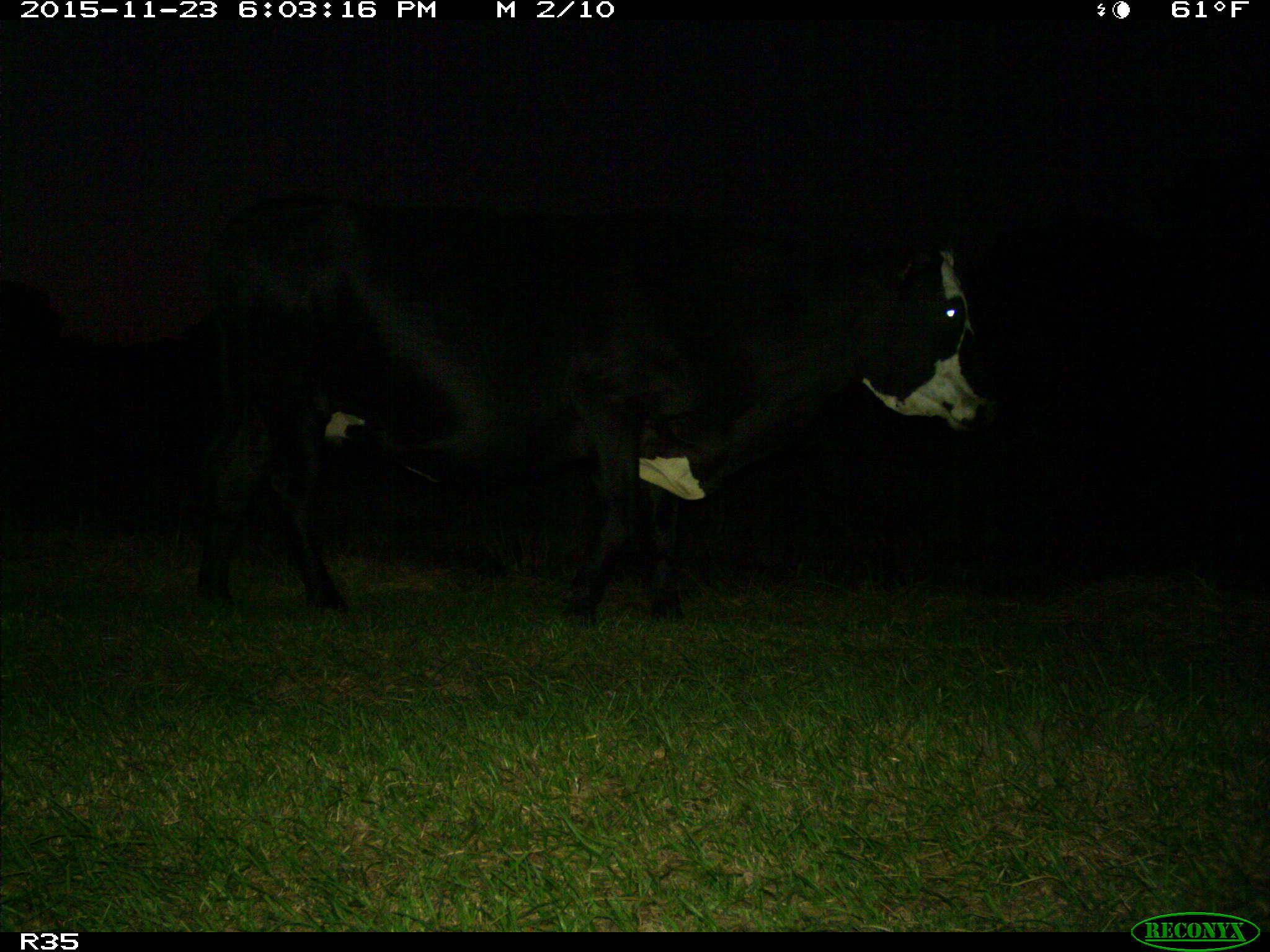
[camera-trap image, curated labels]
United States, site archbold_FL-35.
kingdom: Animalia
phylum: Chordata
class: Mammalia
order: Artiodactyla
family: Bovidae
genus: Bos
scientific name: Bos taurus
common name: domestic cow